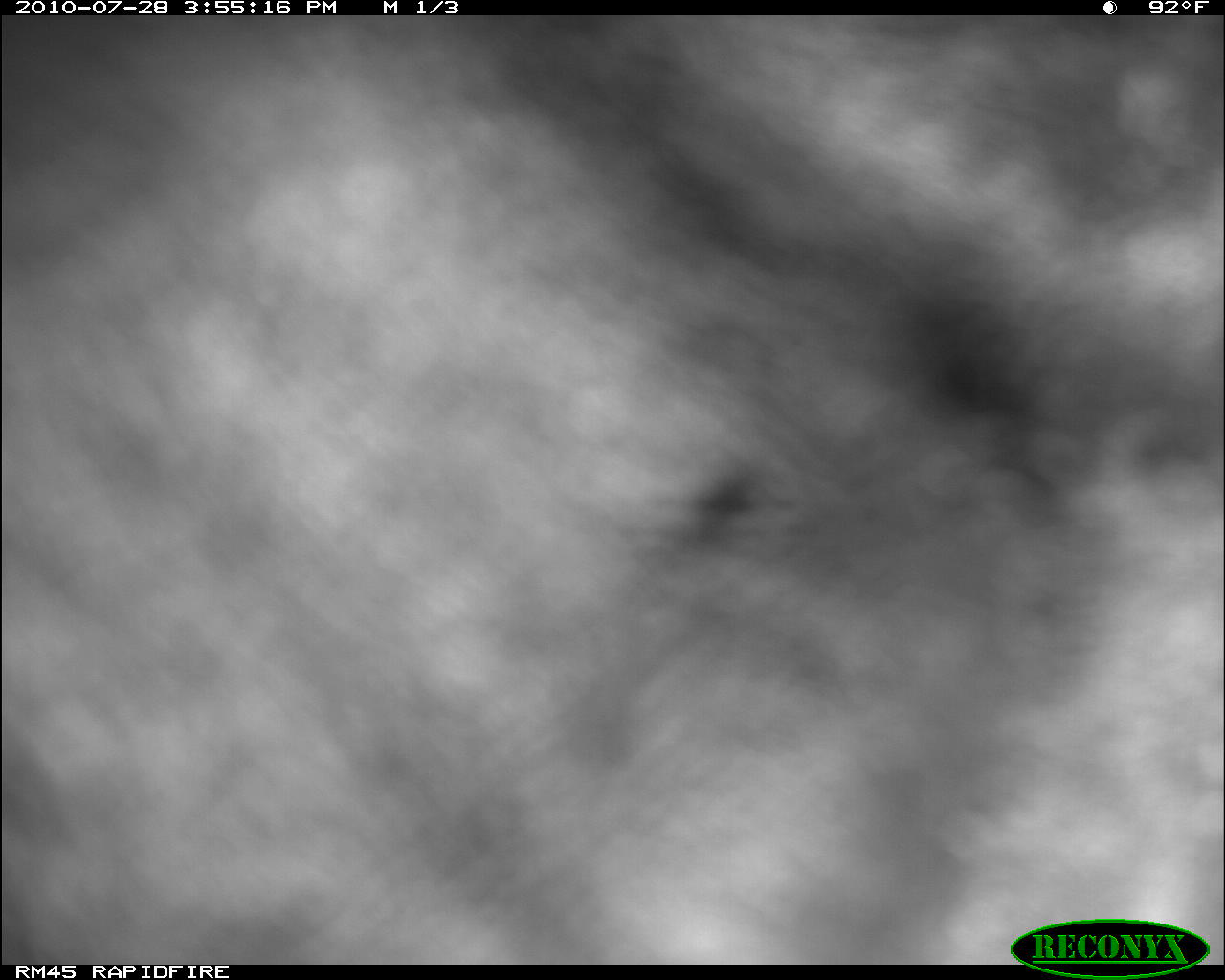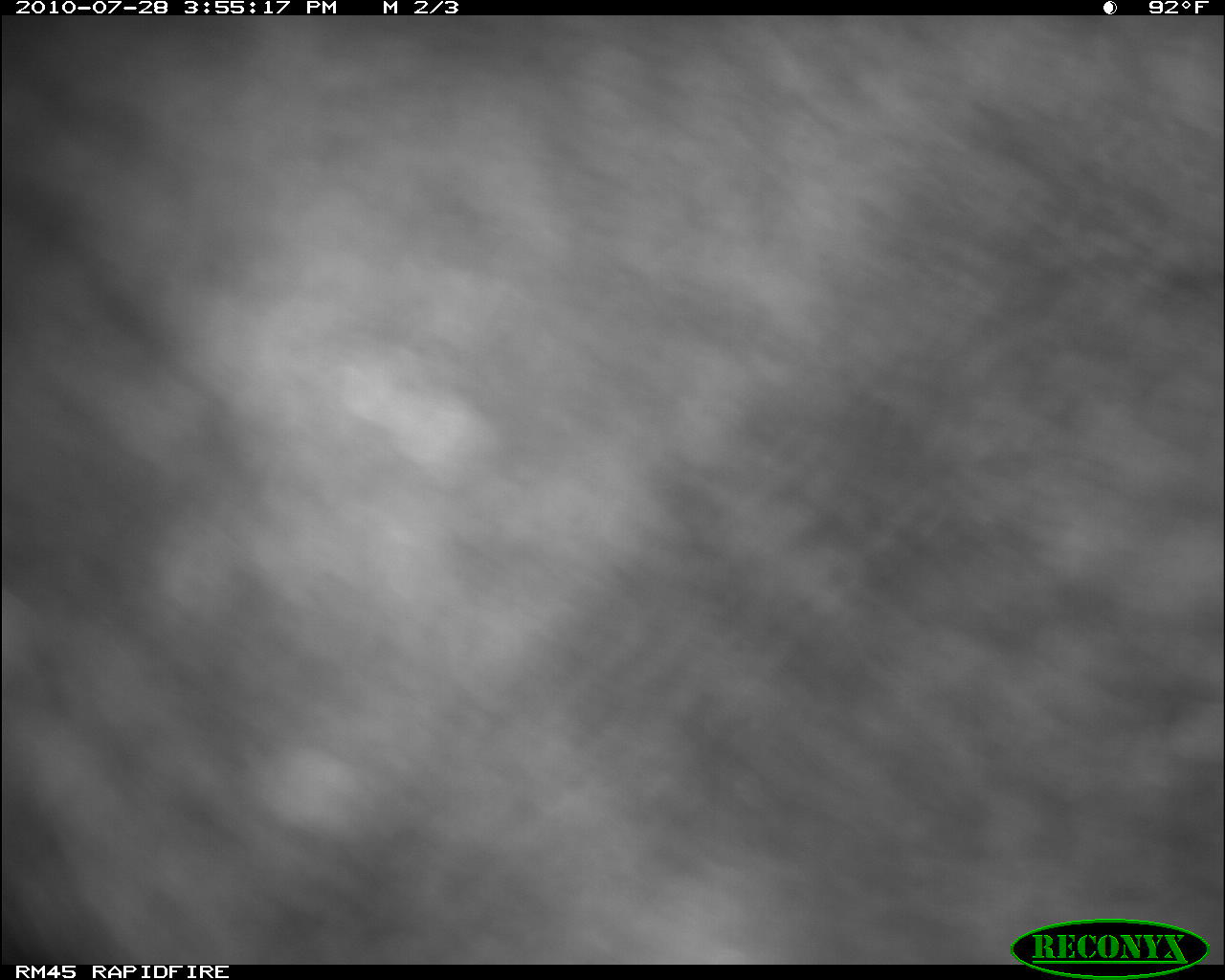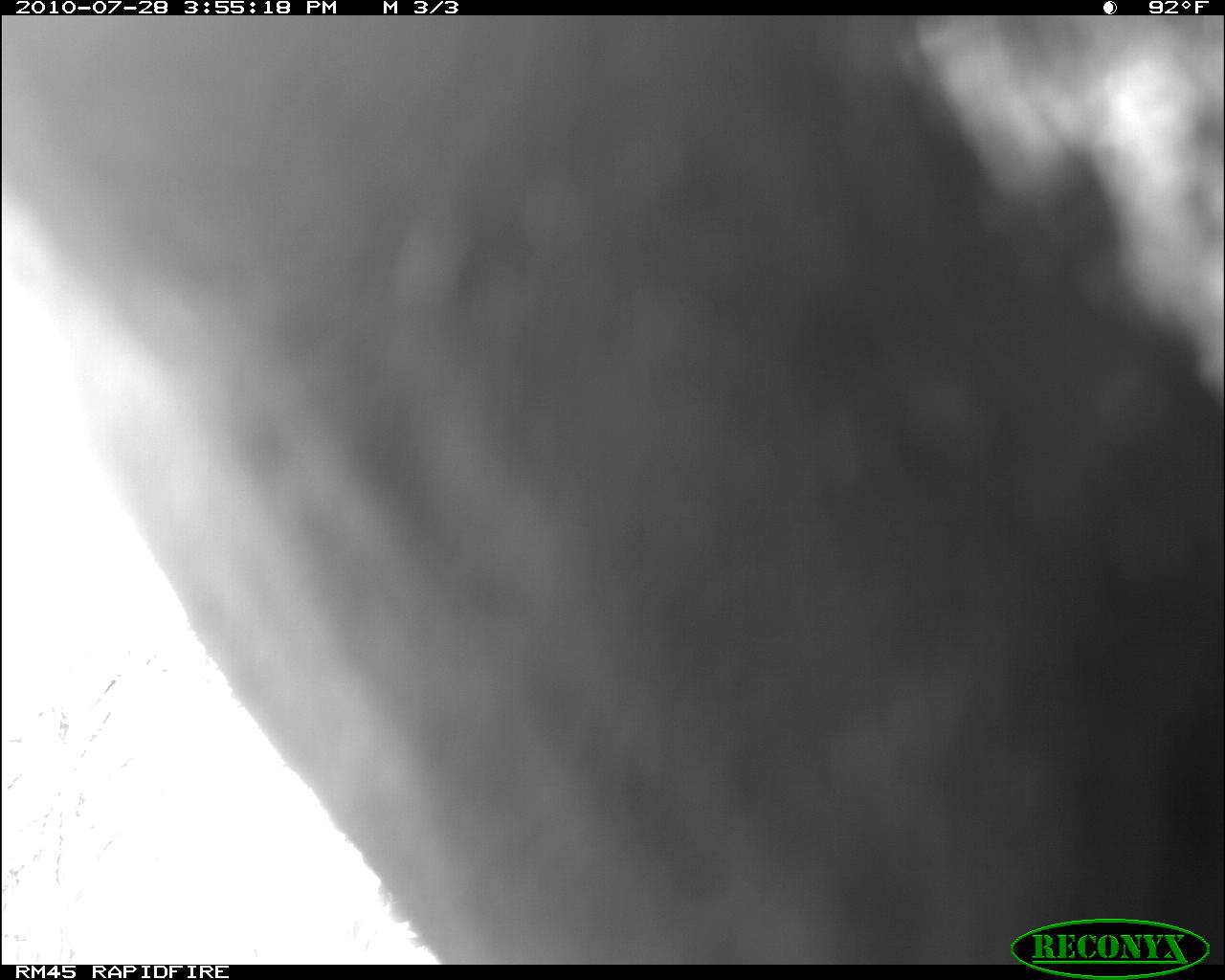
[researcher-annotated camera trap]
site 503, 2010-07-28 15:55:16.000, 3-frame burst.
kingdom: Animalia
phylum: Chordata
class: Mammalia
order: Artiodactyla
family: Bovidae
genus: Bos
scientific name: Bos taurus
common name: domestic cattle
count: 1